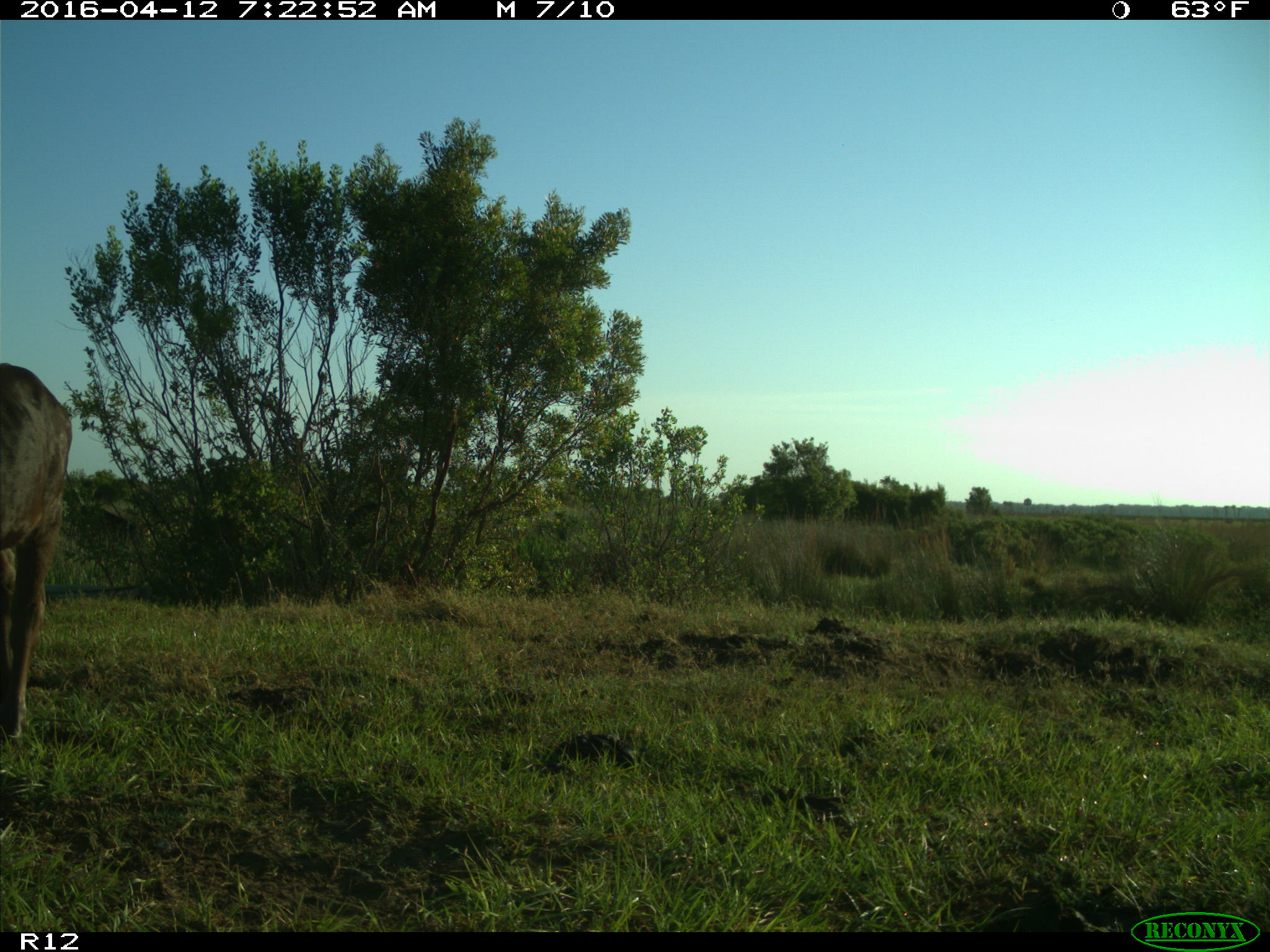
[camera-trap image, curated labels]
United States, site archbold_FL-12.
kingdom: Animalia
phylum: Chordata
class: Mammalia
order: Artiodactyla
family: Bovidae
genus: Bos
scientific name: Bos taurus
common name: domestic cow